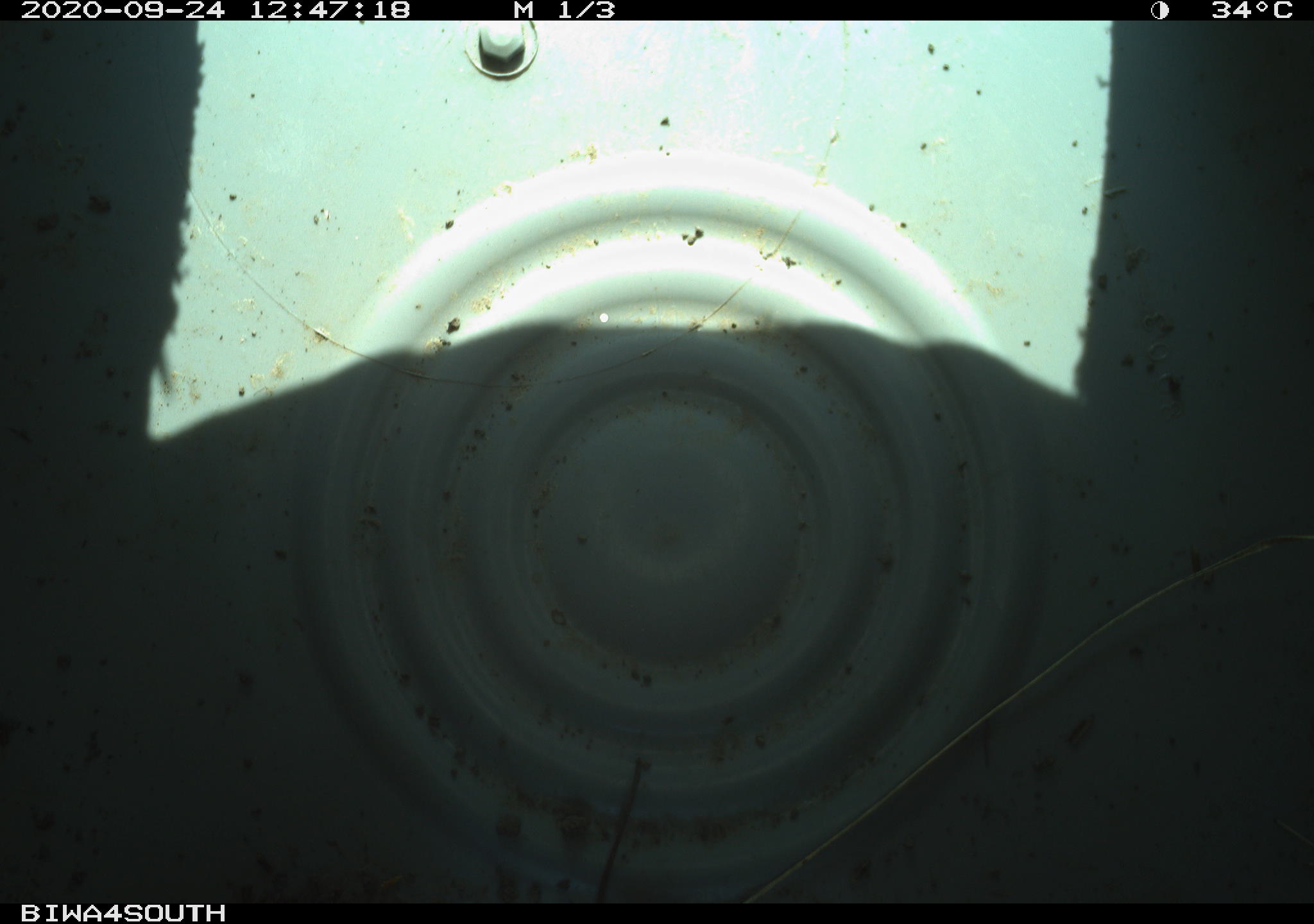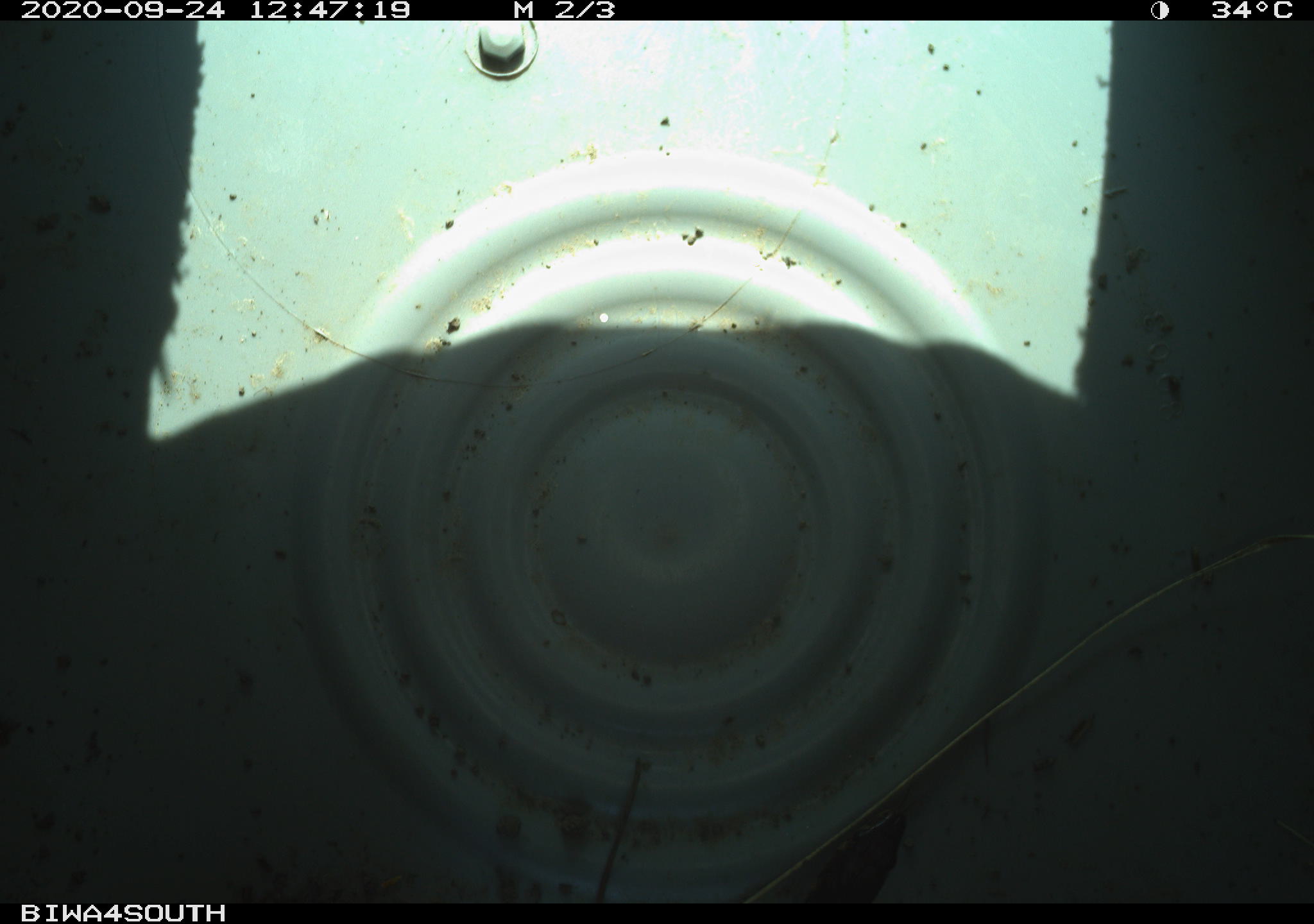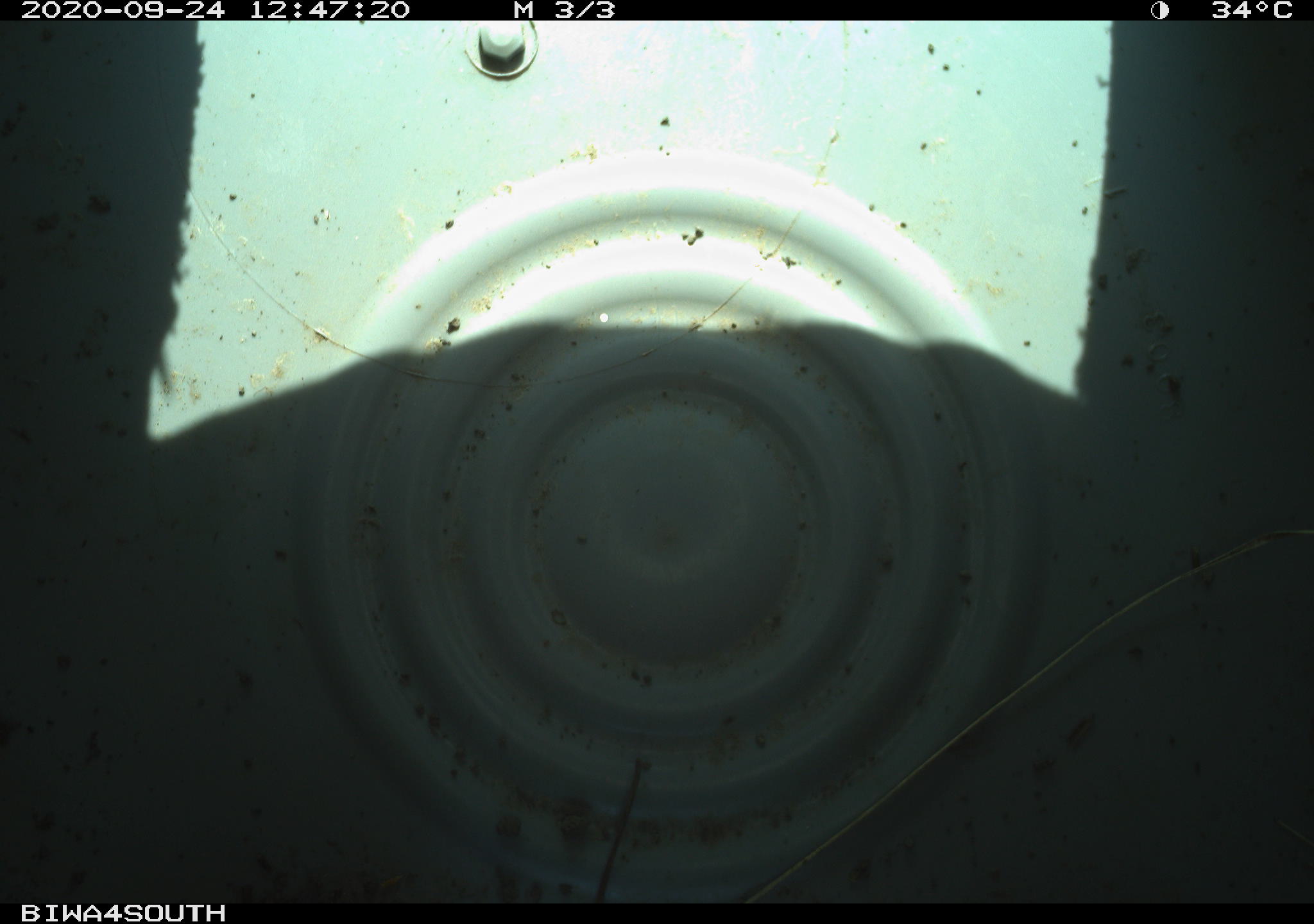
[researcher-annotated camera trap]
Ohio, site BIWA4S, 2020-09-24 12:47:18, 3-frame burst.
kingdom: Animalia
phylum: Chordata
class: Reptilia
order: Squamata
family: Colubridae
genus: Thamnophis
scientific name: Thamnophis sirtalis sirtalis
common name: eastern gartersnake